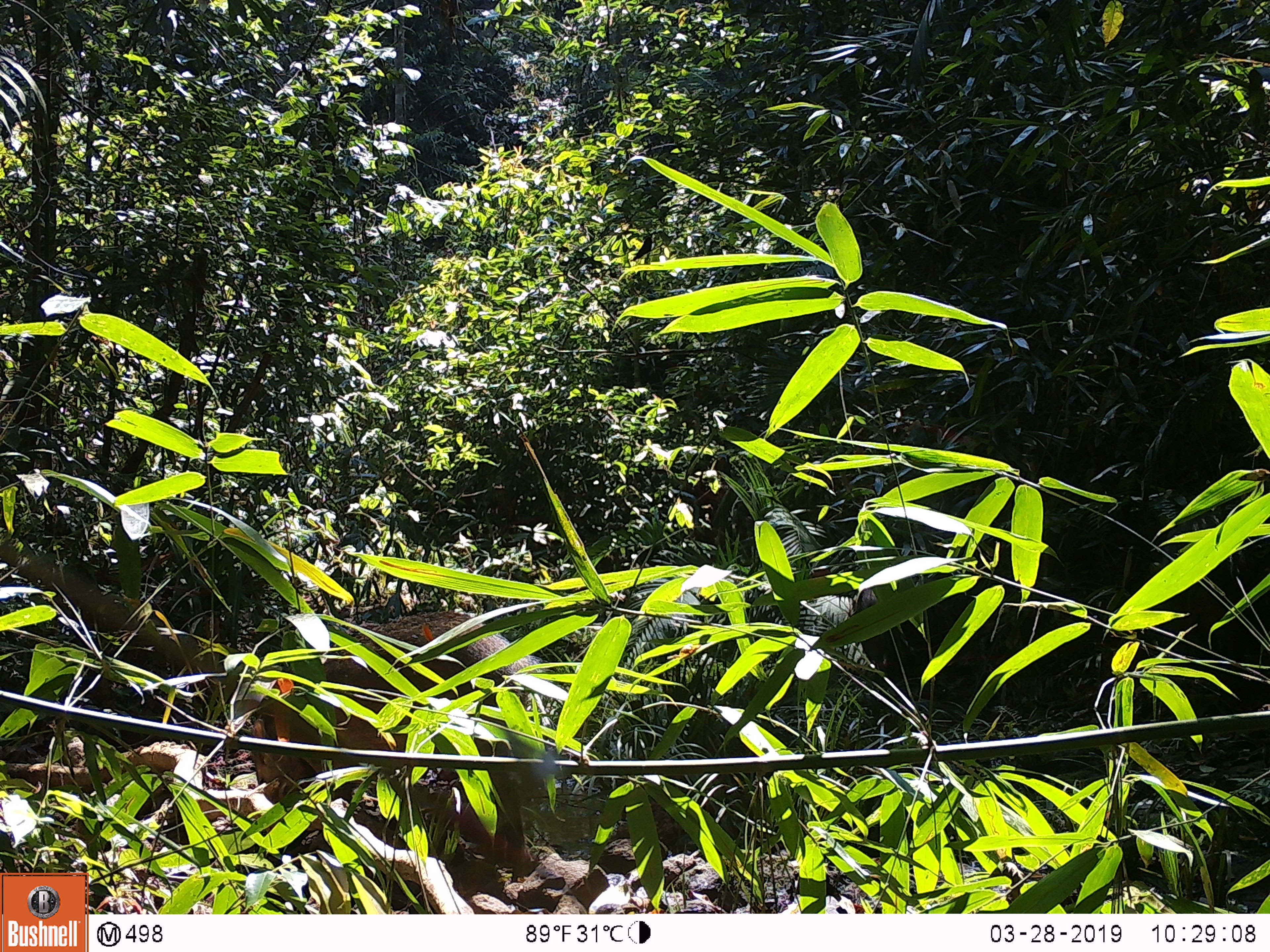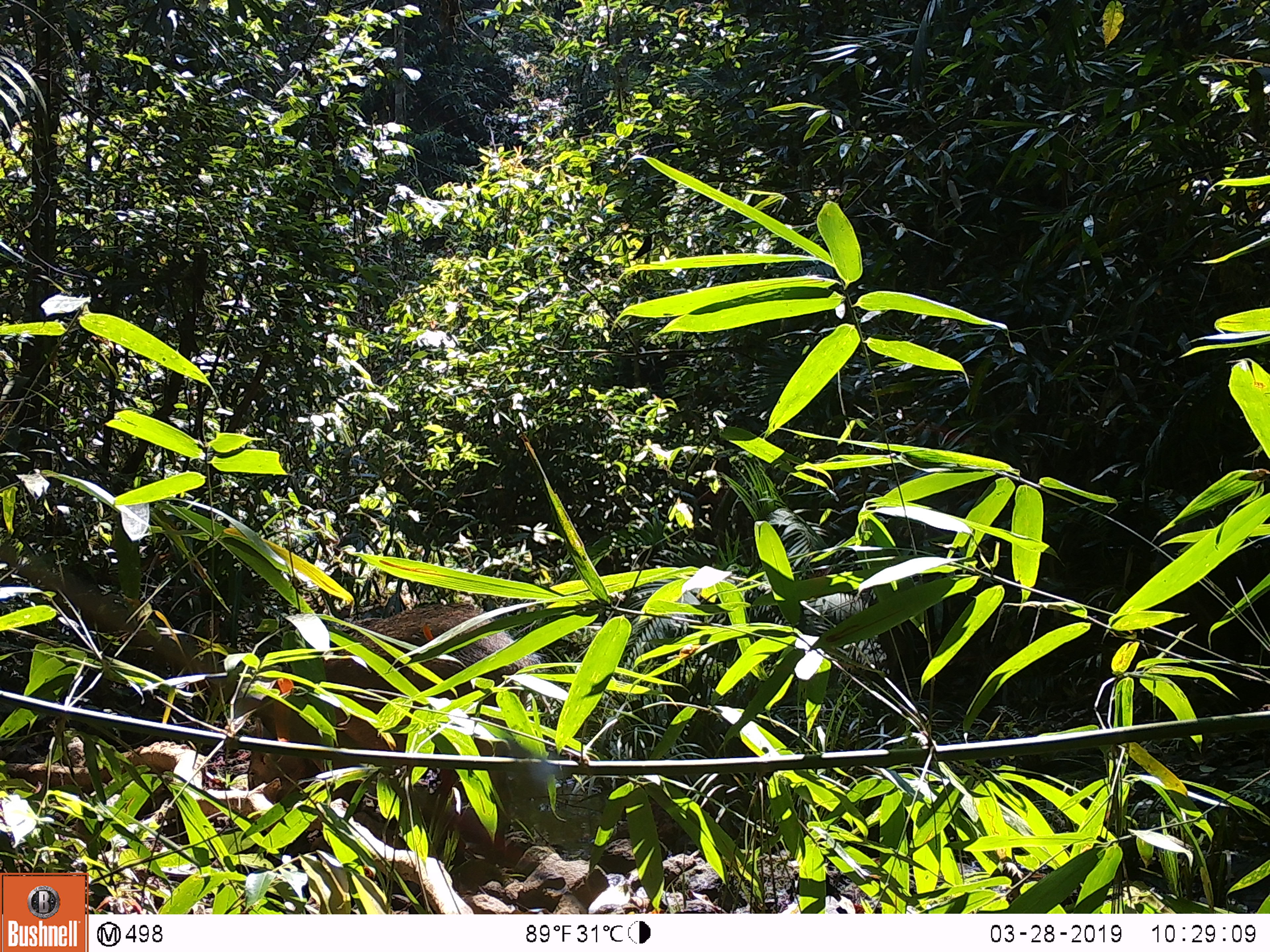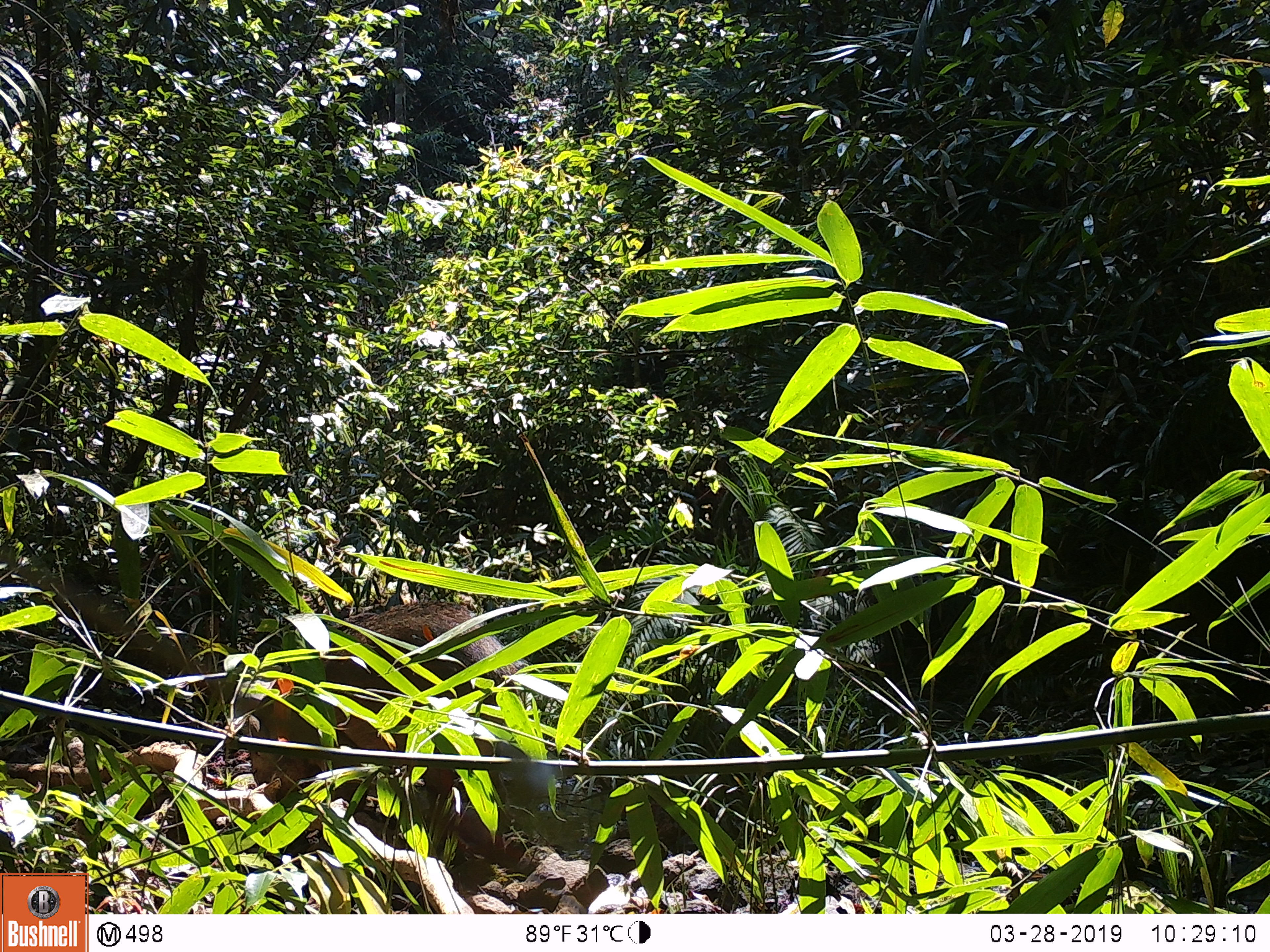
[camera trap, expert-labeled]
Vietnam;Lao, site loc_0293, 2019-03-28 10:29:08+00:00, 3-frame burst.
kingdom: Animalia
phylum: Chordata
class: Mammalia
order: Artiodactyla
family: Suidae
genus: Sus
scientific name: Sus scrofa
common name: eurasian wild pig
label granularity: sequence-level